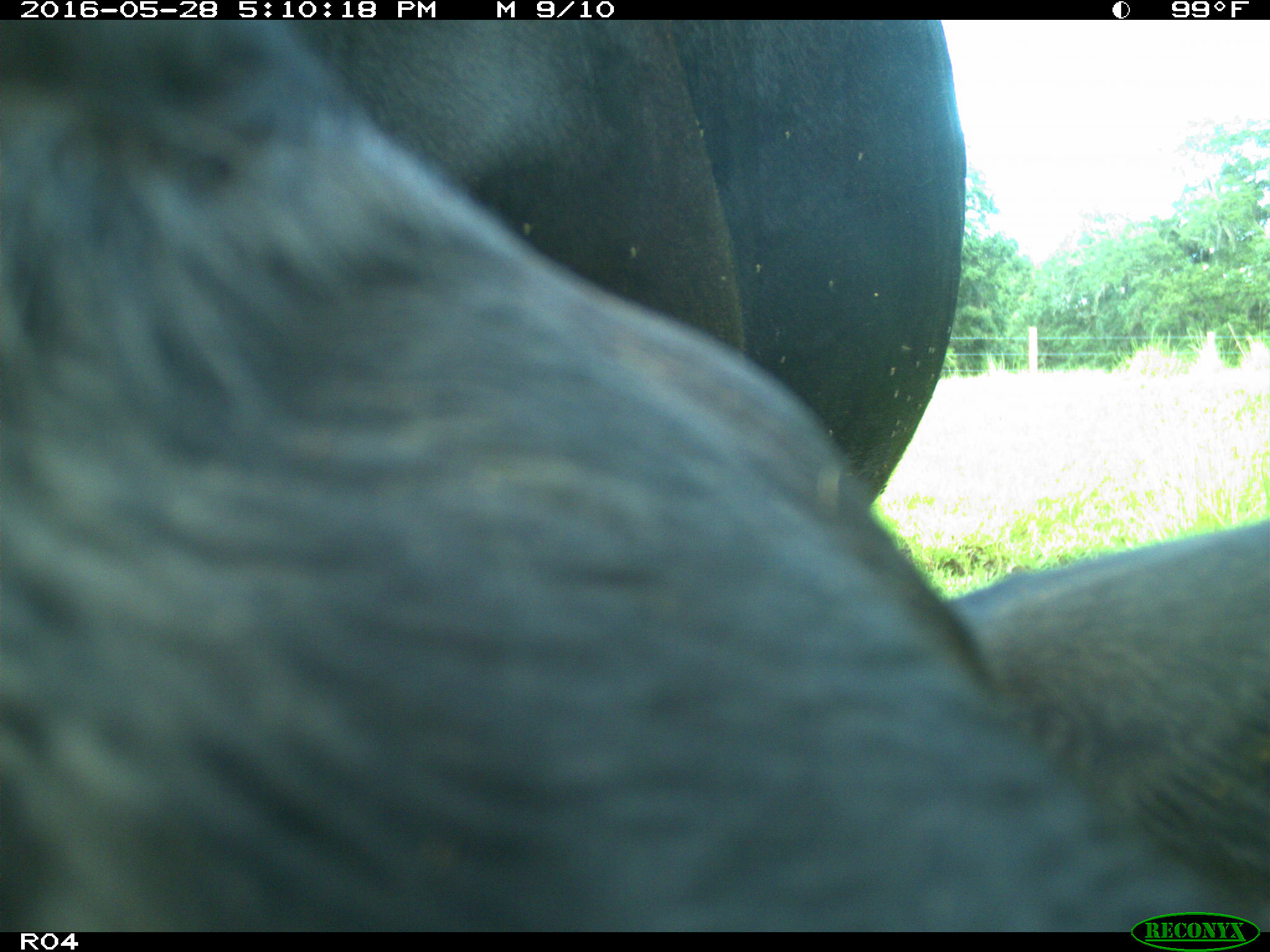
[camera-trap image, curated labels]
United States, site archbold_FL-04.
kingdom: Animalia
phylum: Chordata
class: Mammalia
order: Artiodactyla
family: Bovidae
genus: Bos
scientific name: Bos taurus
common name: domestic cow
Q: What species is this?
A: Bos taurus (domestic cow).